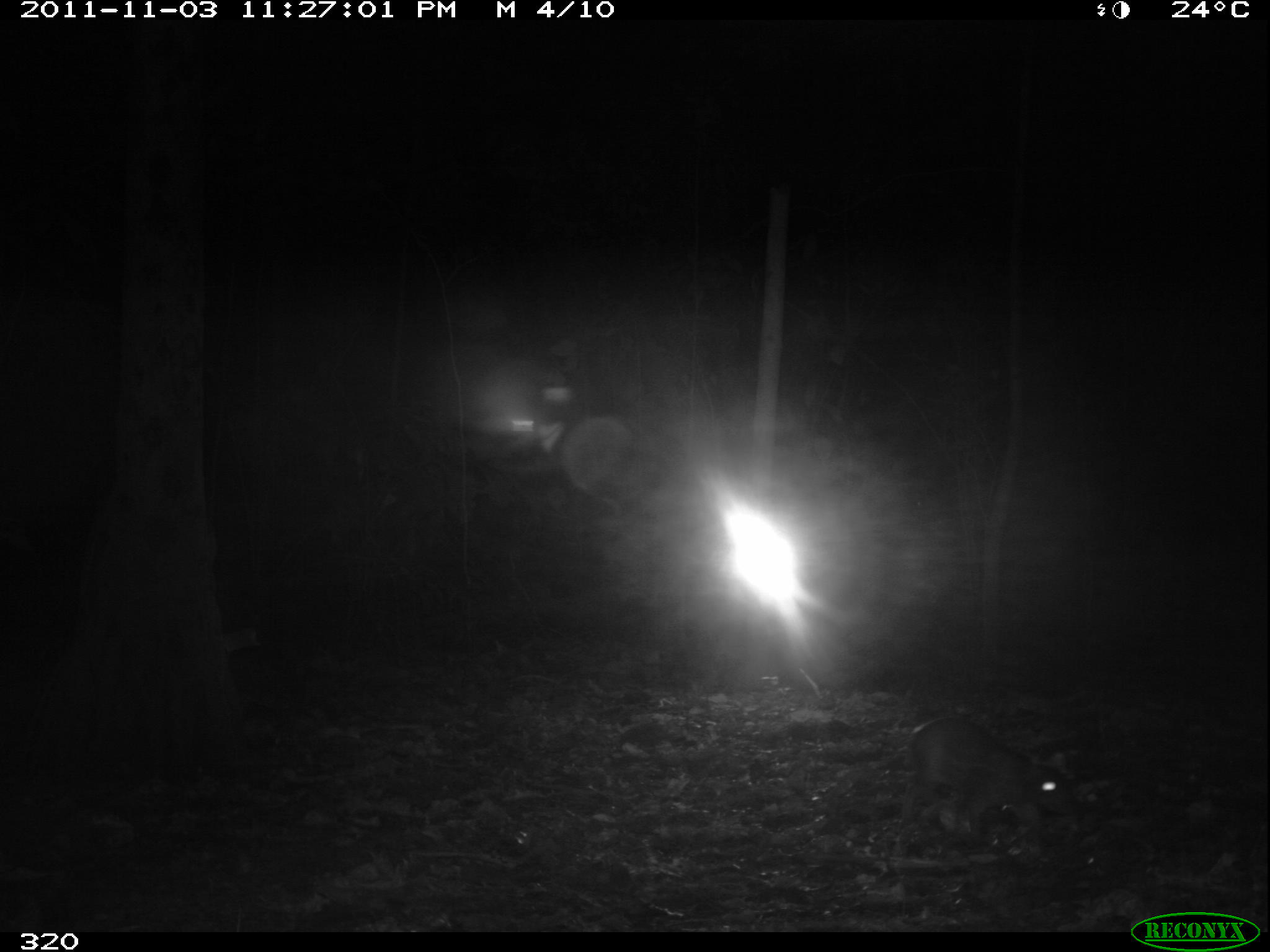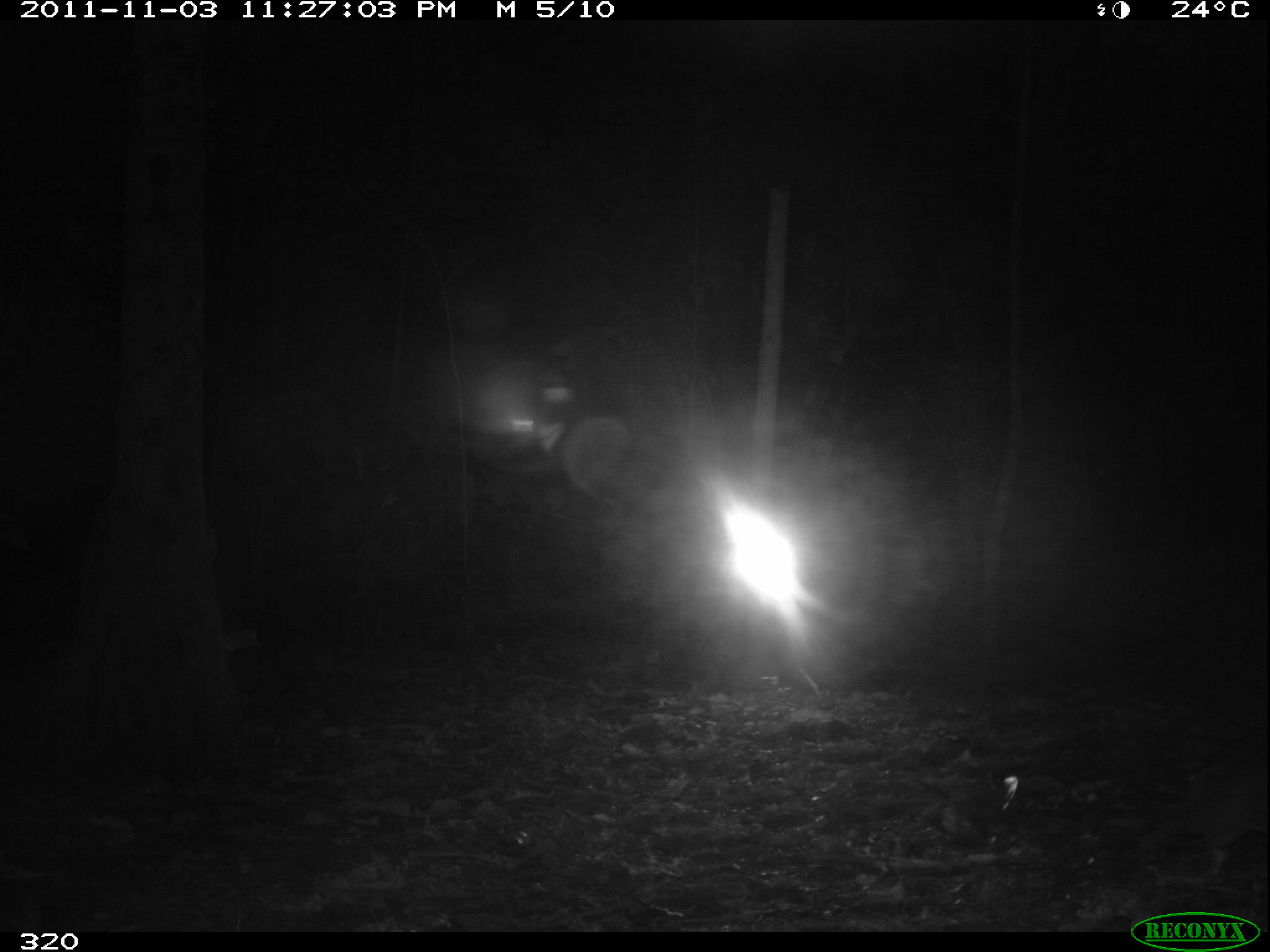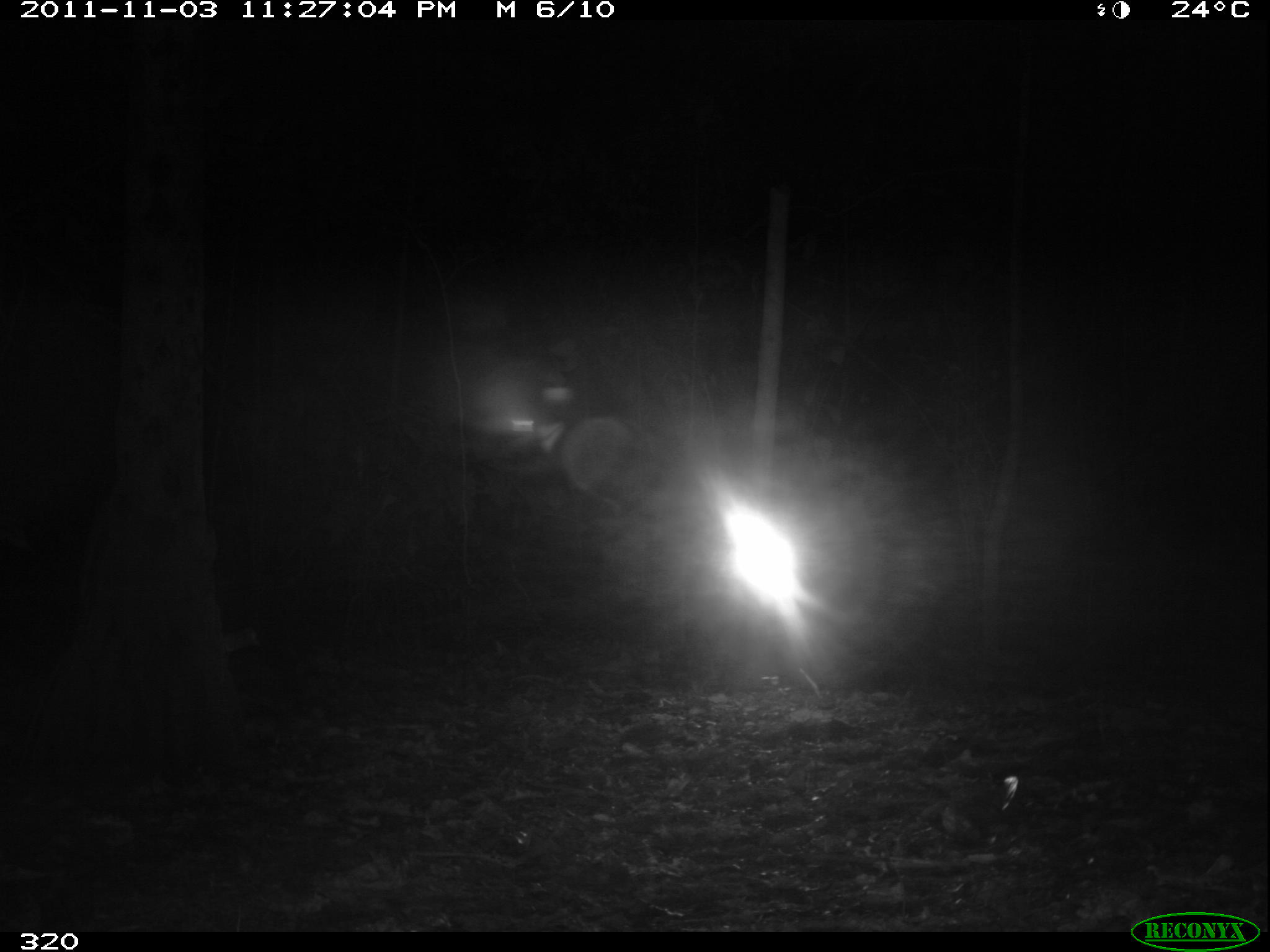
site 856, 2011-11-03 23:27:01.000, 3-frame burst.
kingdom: Animalia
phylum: Chordata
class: Mammalia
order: Rodentia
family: Cuniculidae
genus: Cuniculus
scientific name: Cuniculus paca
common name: spotted paca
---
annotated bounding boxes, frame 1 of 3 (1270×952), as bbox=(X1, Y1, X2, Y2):
cuniculus paca: bbox=(907, 713, 1076, 846)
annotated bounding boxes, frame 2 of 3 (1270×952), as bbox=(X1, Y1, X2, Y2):
cuniculus paca: bbox=(1129, 752, 1268, 895)